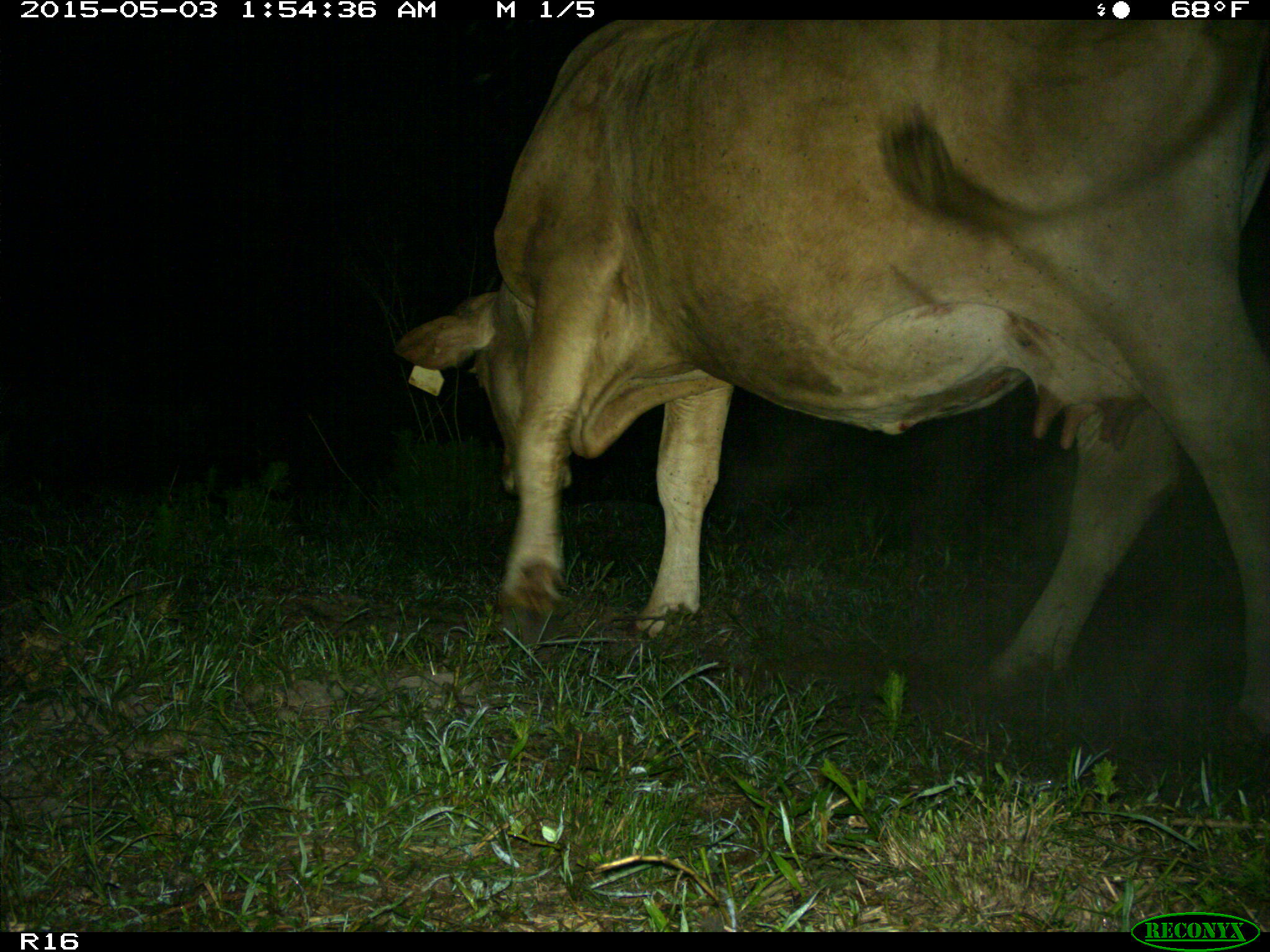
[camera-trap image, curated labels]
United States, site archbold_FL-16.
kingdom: Animalia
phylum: Chordata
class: Mammalia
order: Artiodactyla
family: Bovidae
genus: Bos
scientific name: Bos taurus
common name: domestic cow